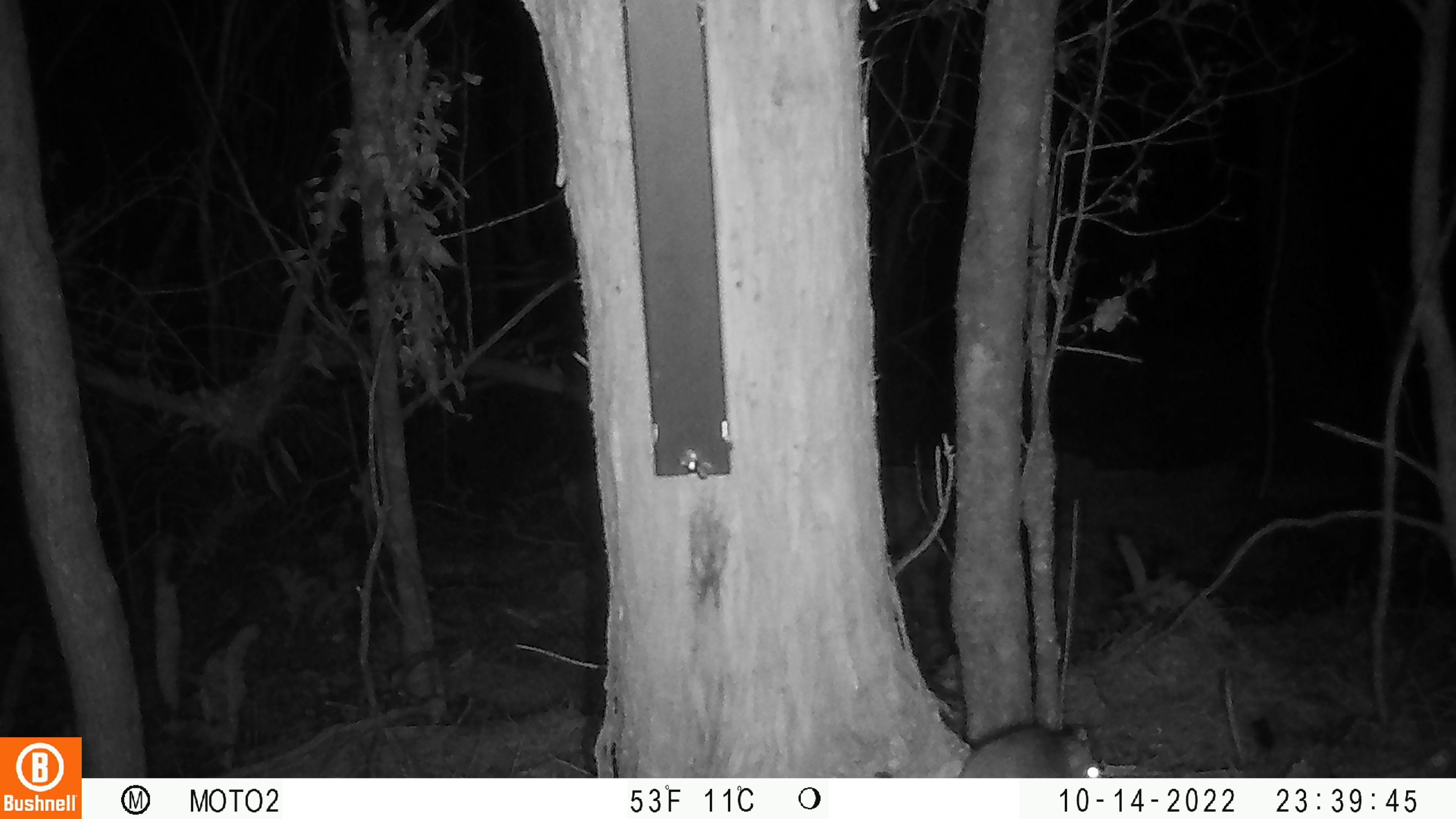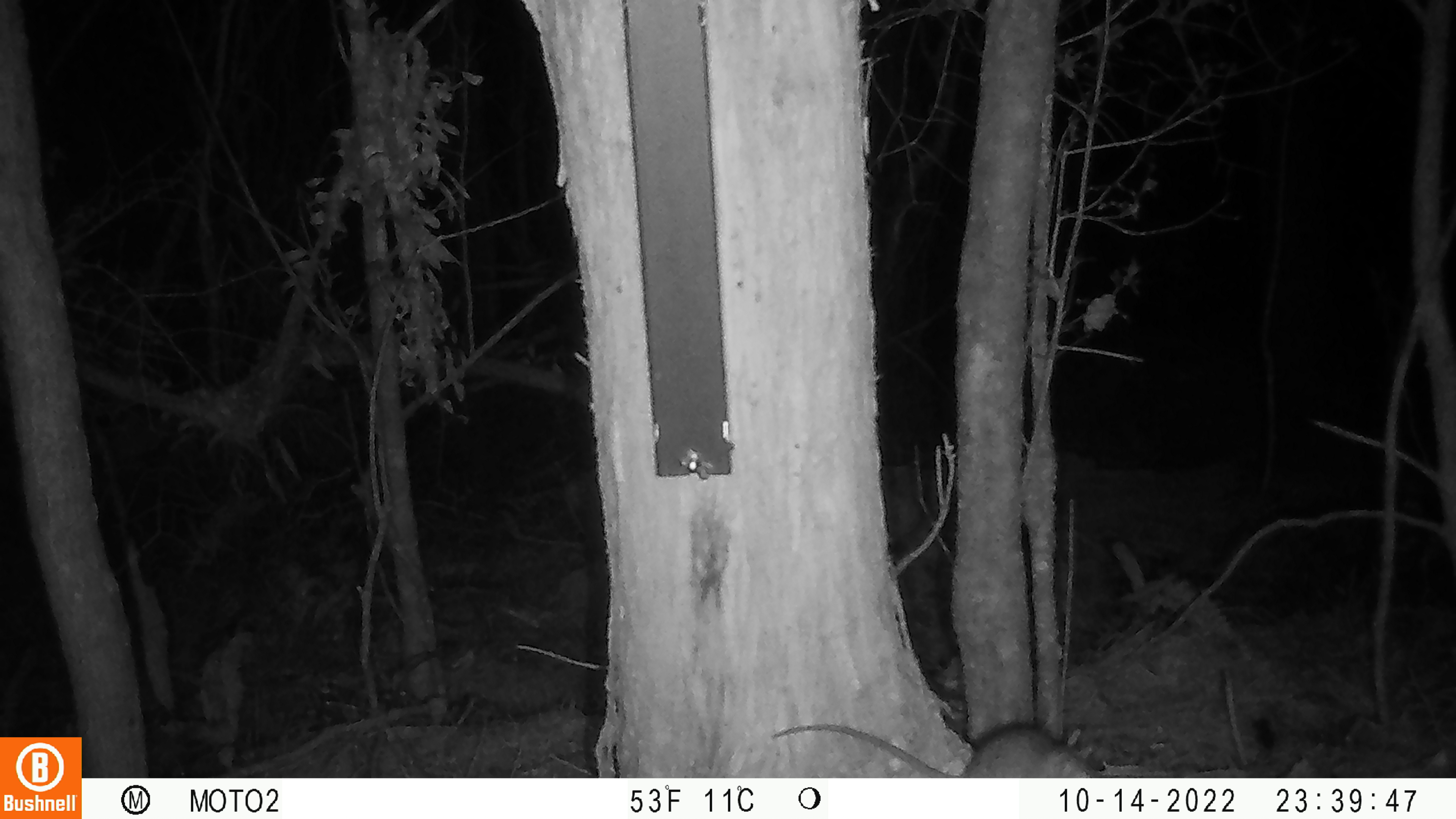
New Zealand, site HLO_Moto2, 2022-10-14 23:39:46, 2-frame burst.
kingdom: Animalia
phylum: Chordata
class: Mammalia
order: Rodentia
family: Muridae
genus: Rattus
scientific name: Rattus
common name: rat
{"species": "rat (Rattus)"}